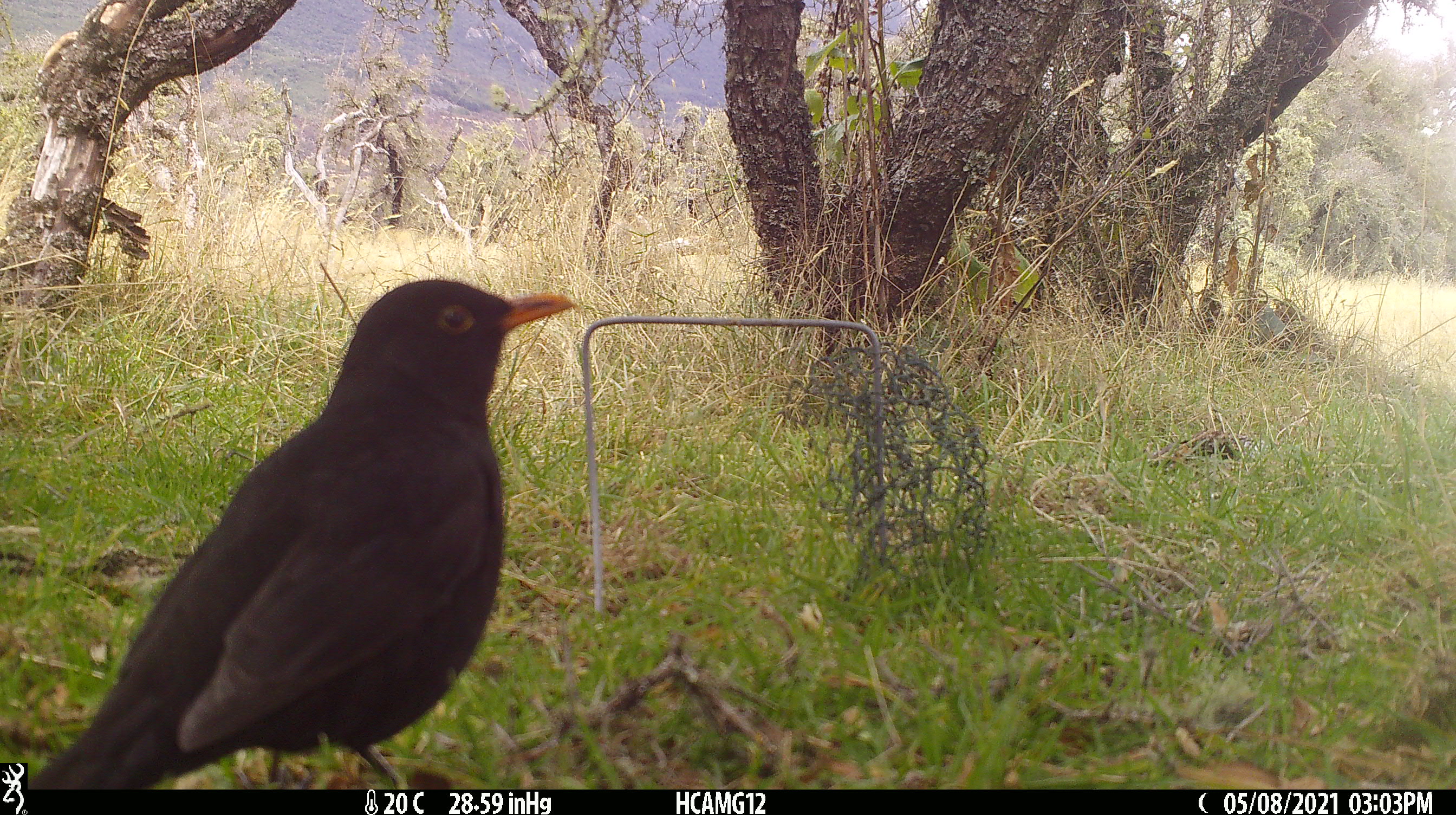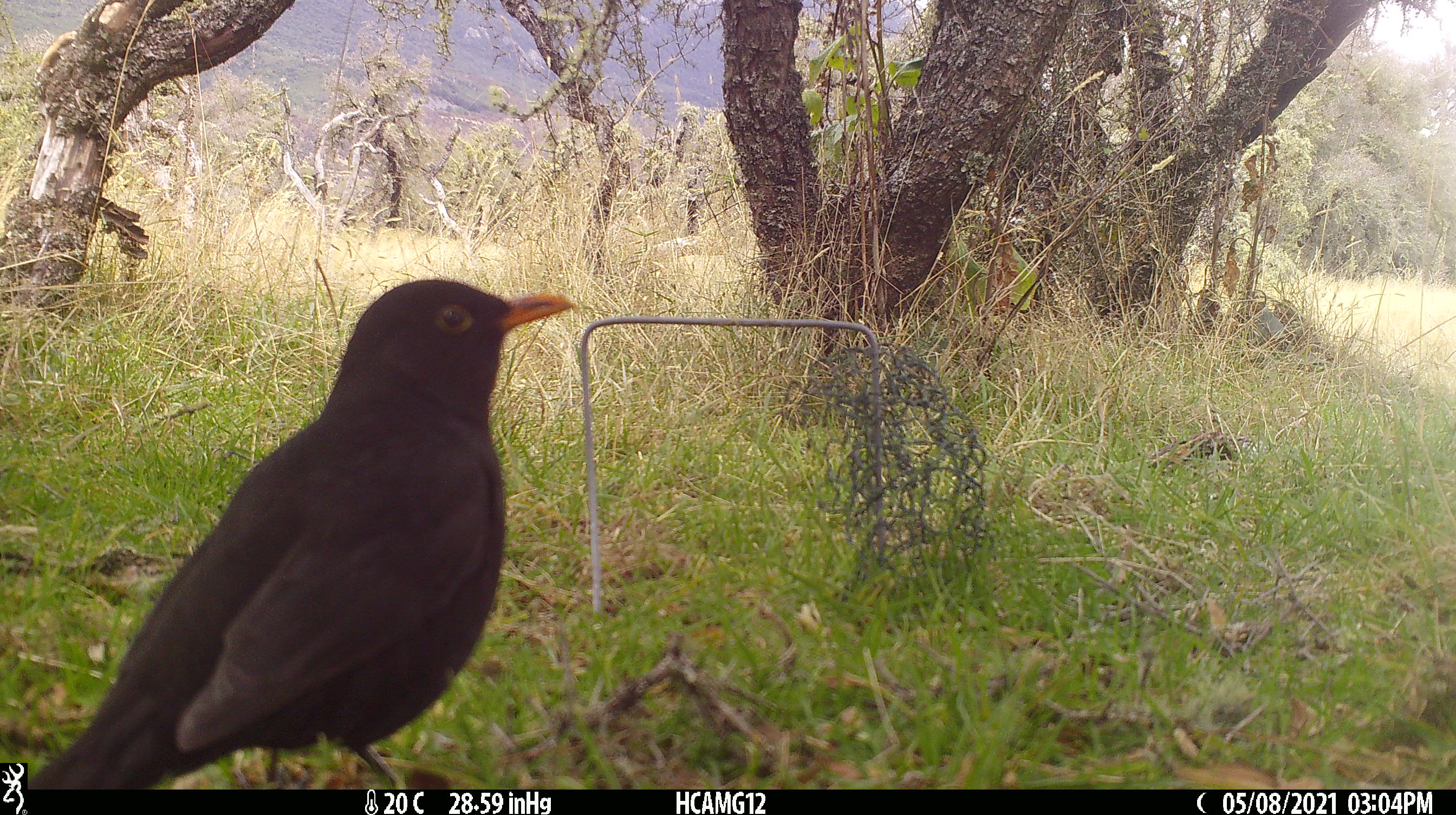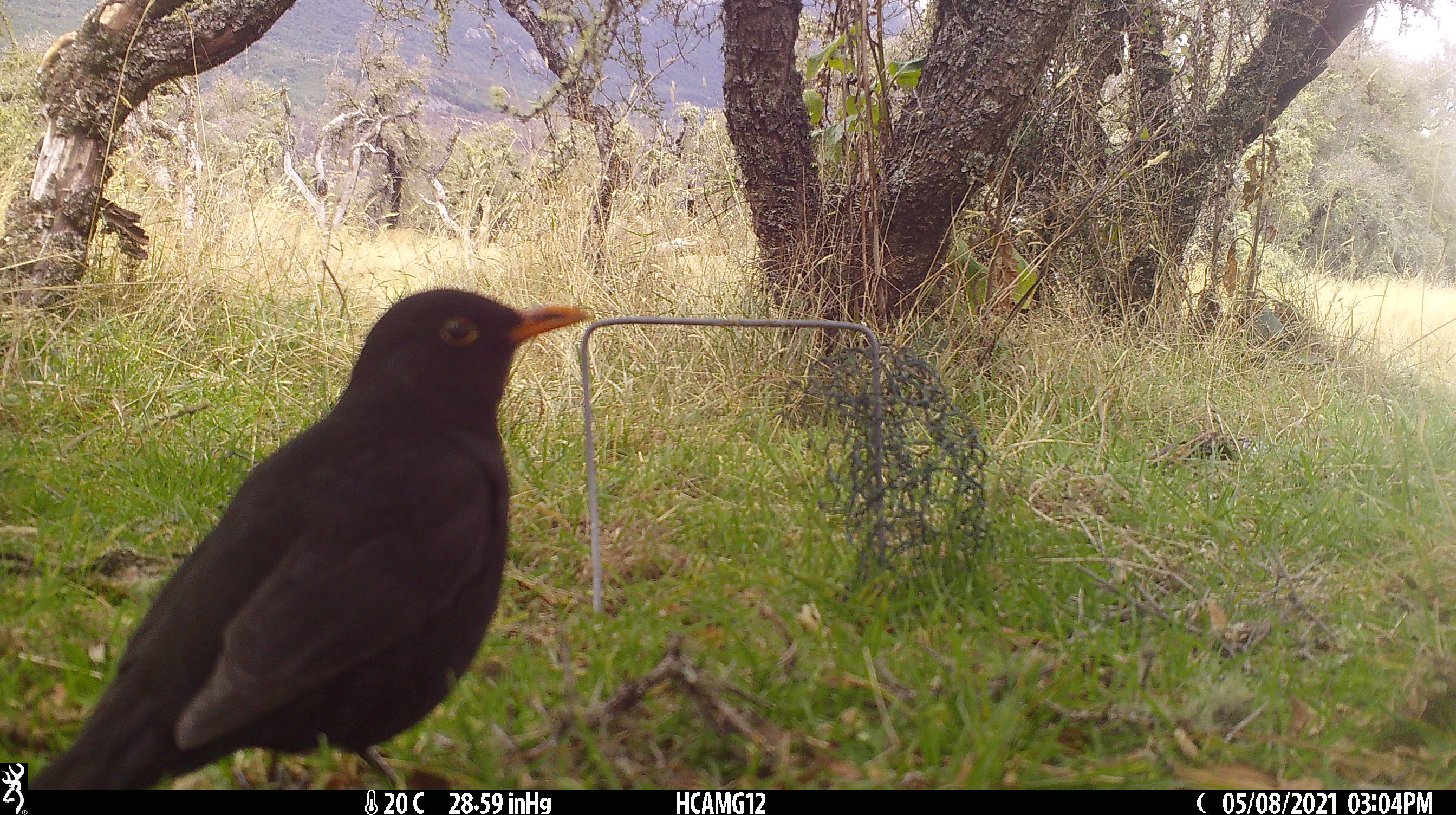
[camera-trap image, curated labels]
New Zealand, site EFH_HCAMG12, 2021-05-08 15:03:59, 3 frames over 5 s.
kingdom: Animalia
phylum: Chordata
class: Aves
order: Passeriformes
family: Turdidae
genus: Turdus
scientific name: Turdus merula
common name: eurasian blackbird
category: blackbird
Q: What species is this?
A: Blackbird (eurasian blackbird) (Turdus merula).